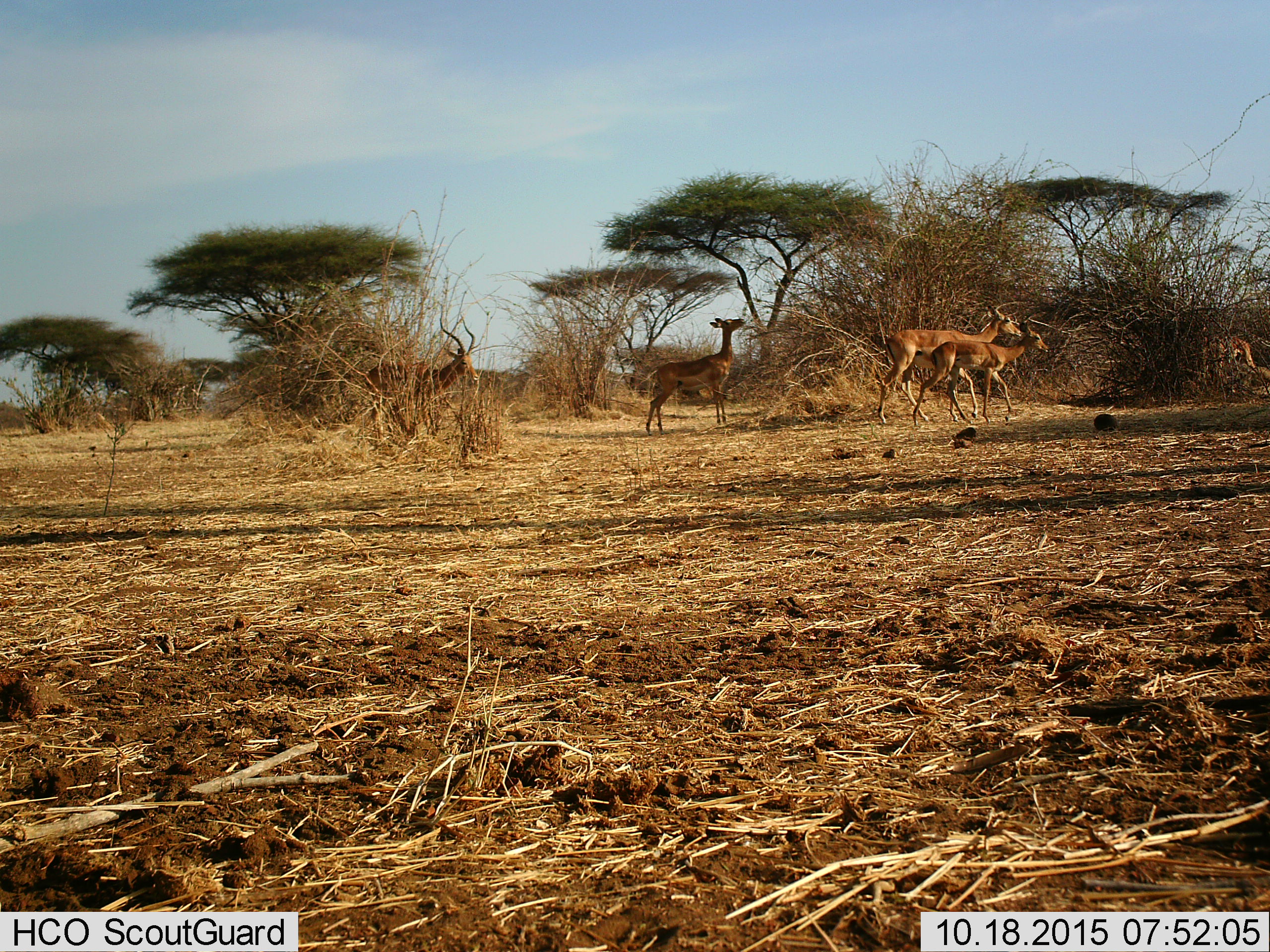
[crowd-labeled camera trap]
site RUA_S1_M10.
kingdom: Animalia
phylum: Chordata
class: Mammalia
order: Artiodactyla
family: Bovidae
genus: Aepyceros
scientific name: Aepyceros melampus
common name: impala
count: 5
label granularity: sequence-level